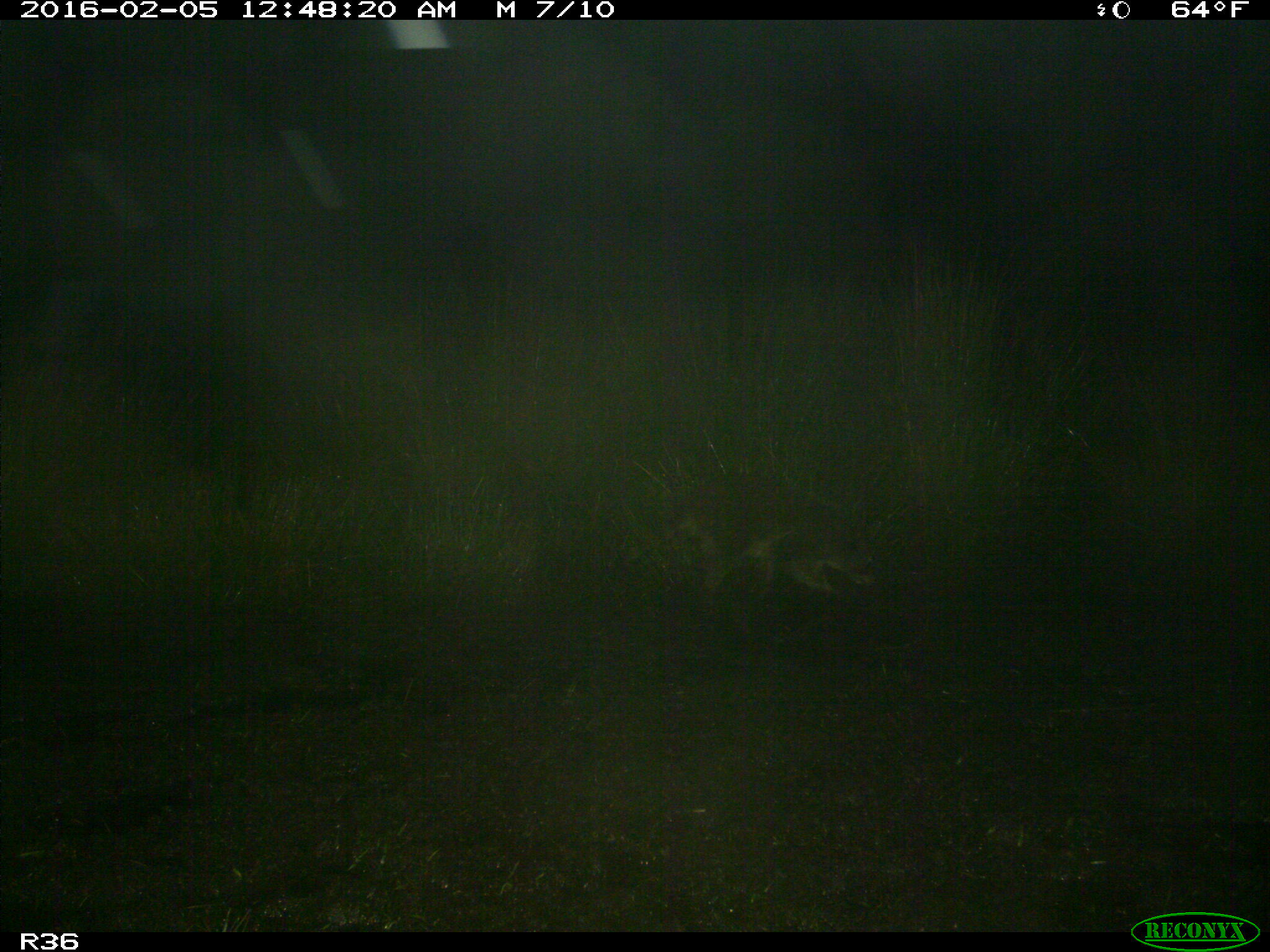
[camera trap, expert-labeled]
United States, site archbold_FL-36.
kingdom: Animalia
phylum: Chordata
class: Mammalia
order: Carnivora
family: Procyonidae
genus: Procyon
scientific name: Procyon lotor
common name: common raccoon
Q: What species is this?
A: Procyon lotor (common raccoon).